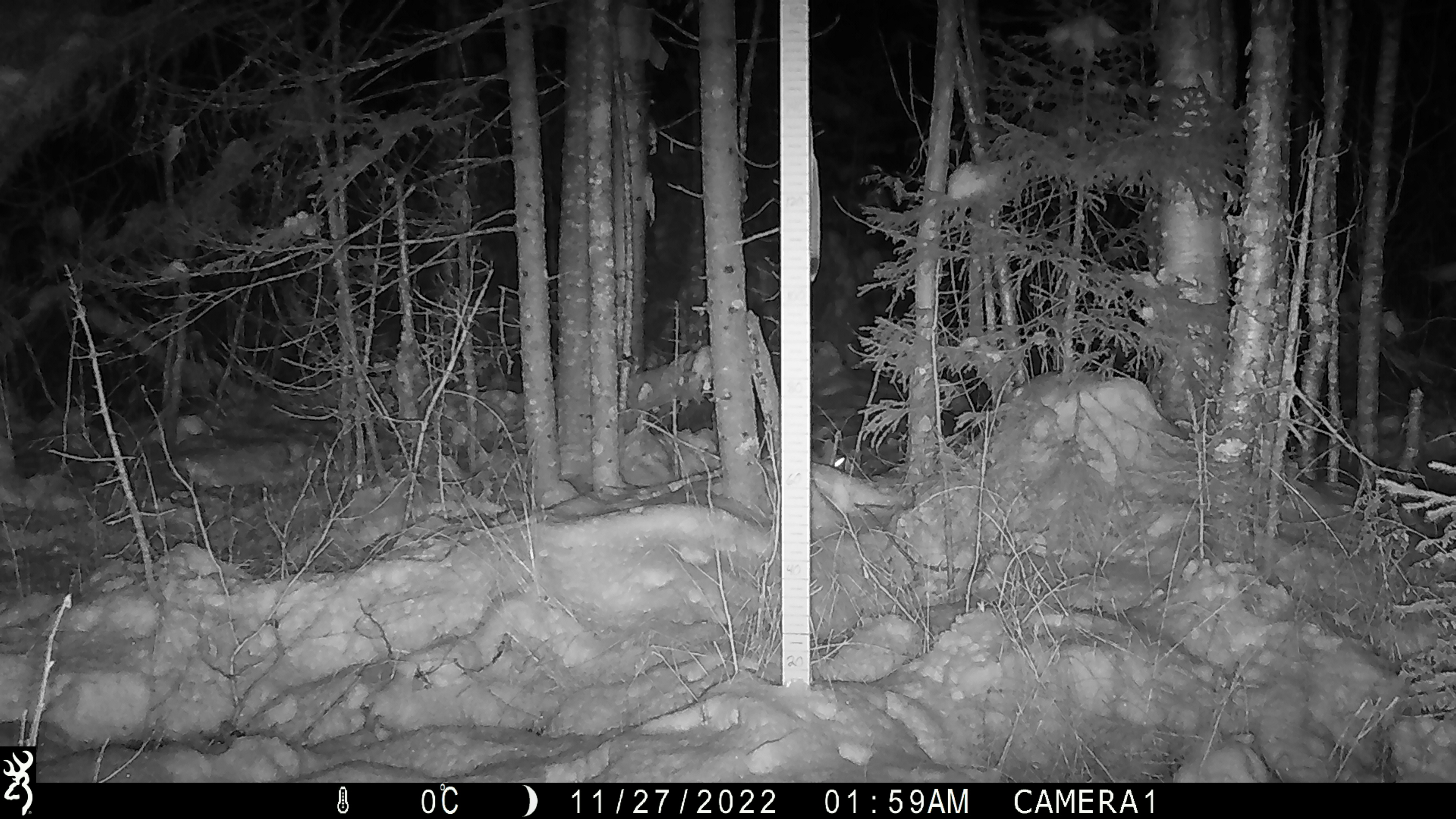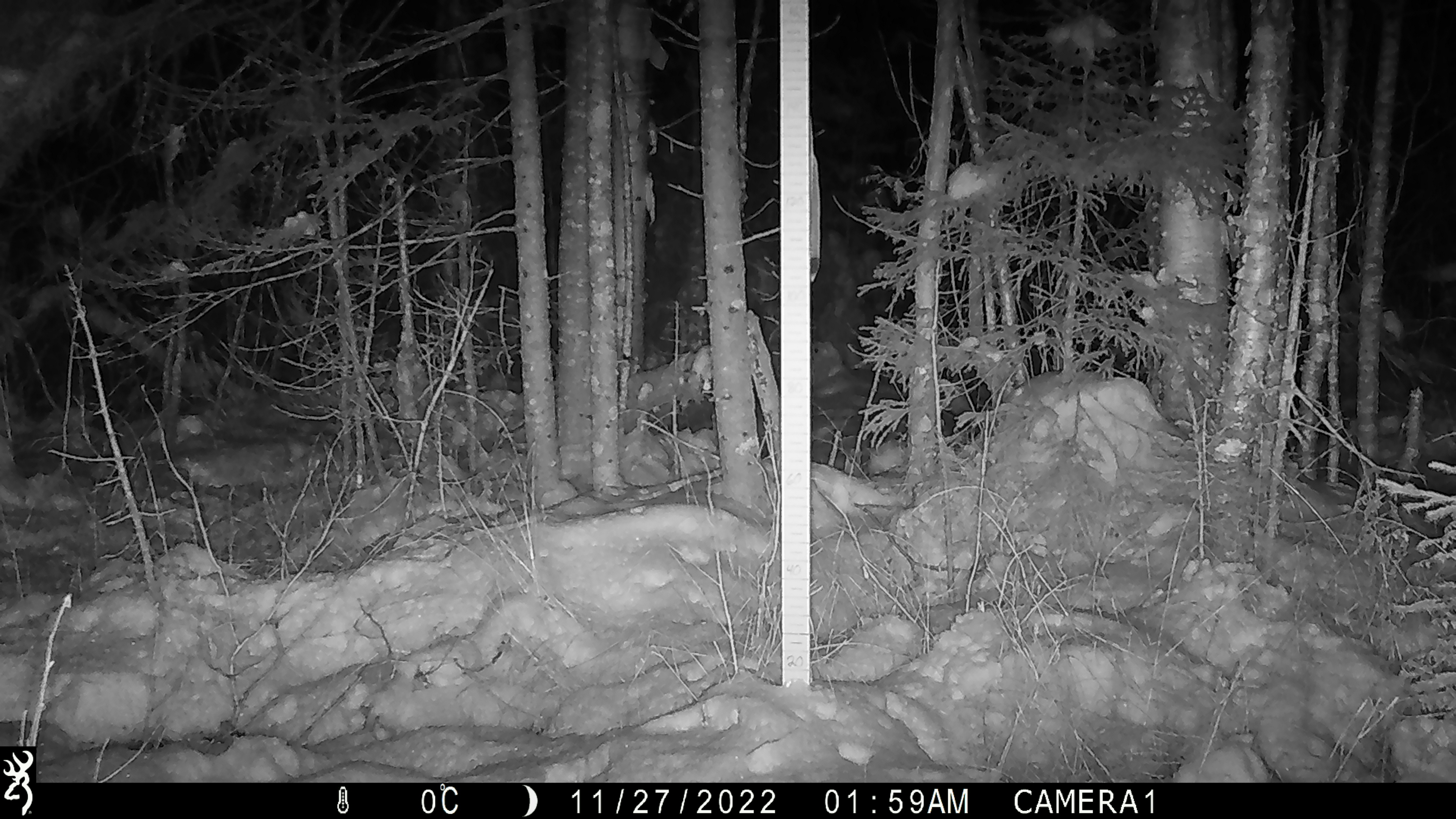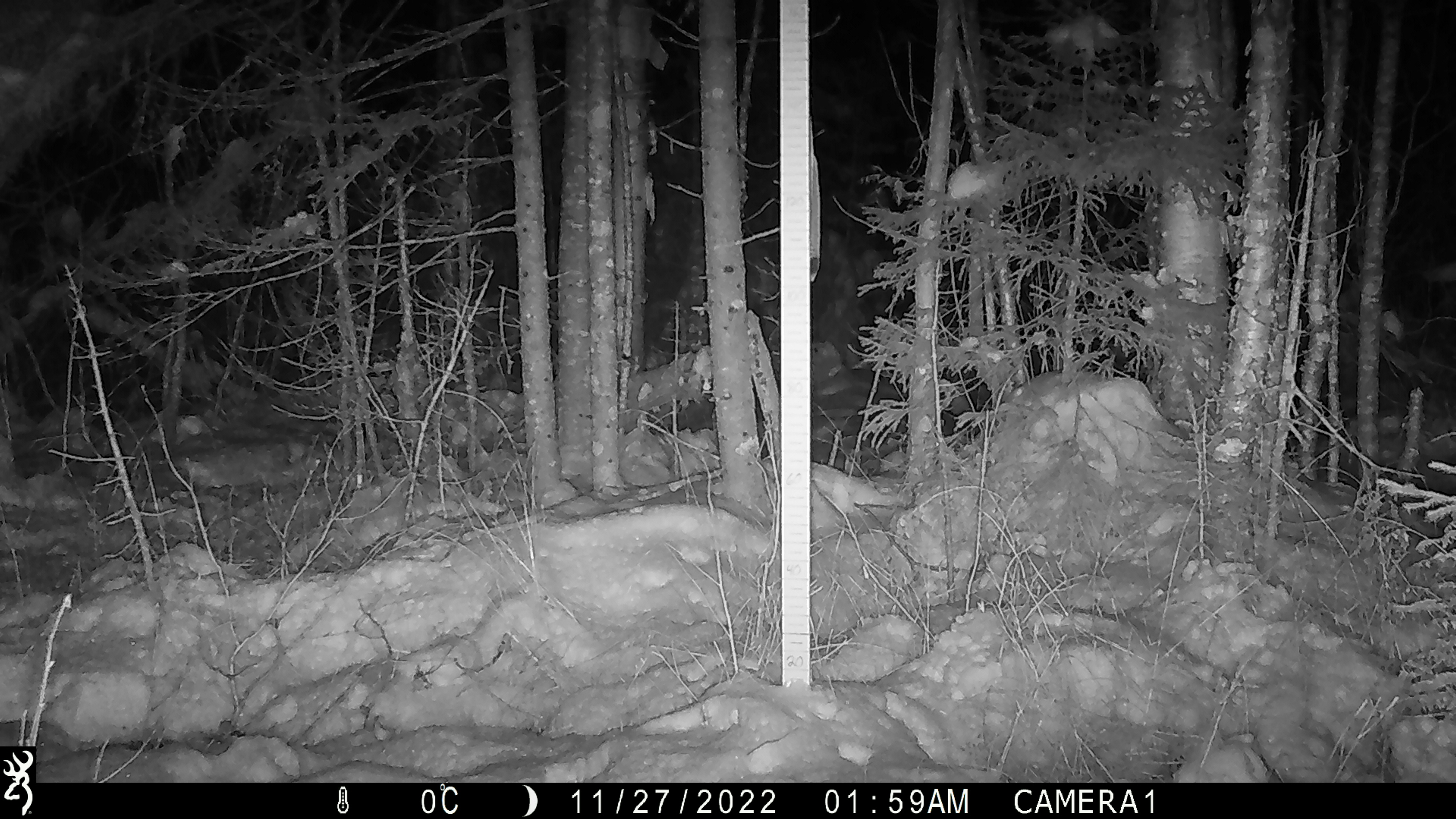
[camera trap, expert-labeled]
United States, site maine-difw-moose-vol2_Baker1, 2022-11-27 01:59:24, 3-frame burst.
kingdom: Animalia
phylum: Chordata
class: Mammalia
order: Lagomorpha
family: Leporidae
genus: Lepus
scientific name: Lepus americanus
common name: snowshoe hare